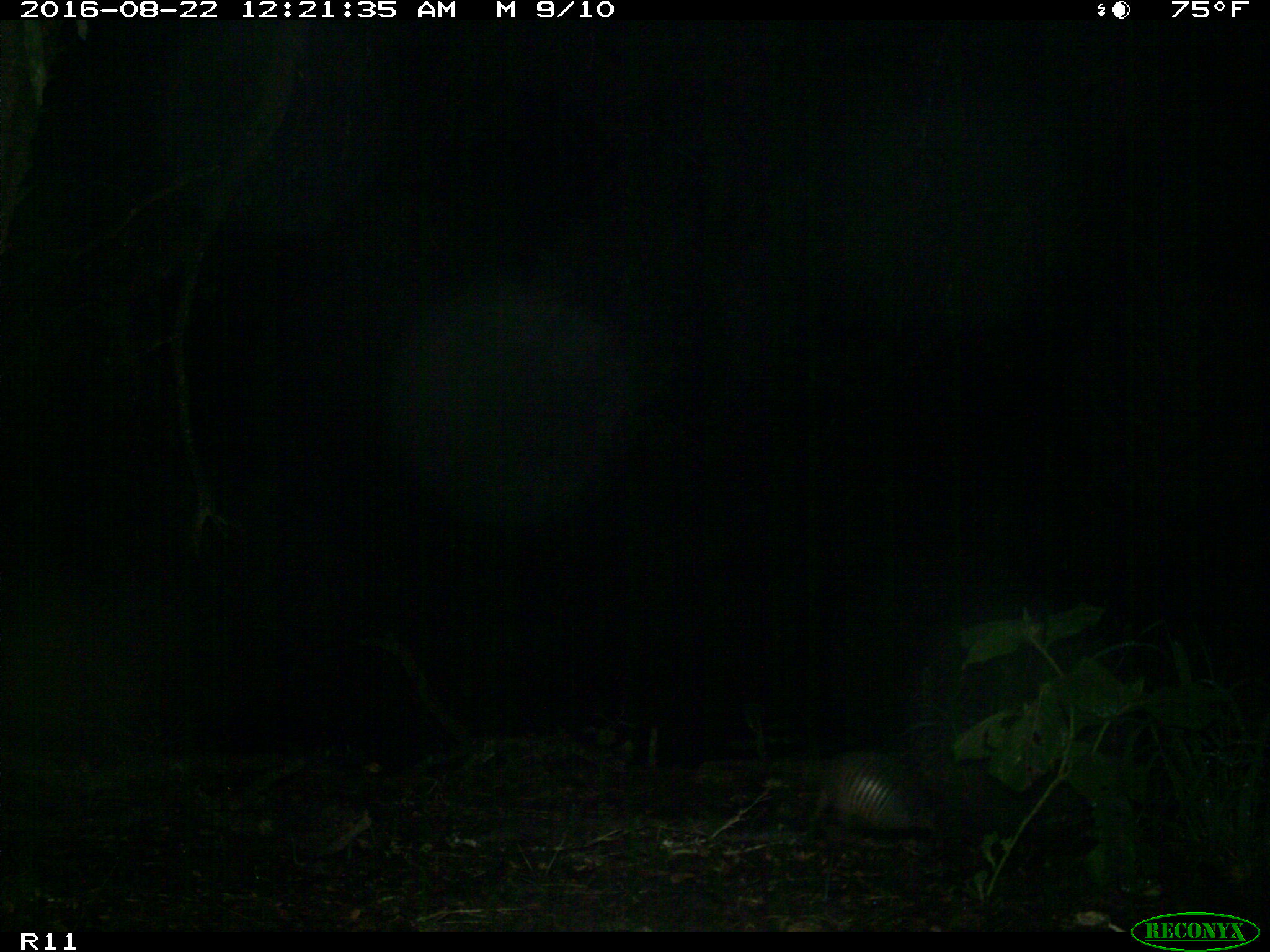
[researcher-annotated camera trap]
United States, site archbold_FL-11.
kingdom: Animalia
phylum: Chordata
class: Mammalia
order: Cingulata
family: Dasypodidae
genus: Dasypus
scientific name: Dasypus novemcinctus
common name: nine-banded armadillo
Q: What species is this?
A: Dasypus novemcinctus (nine-banded armadillo).